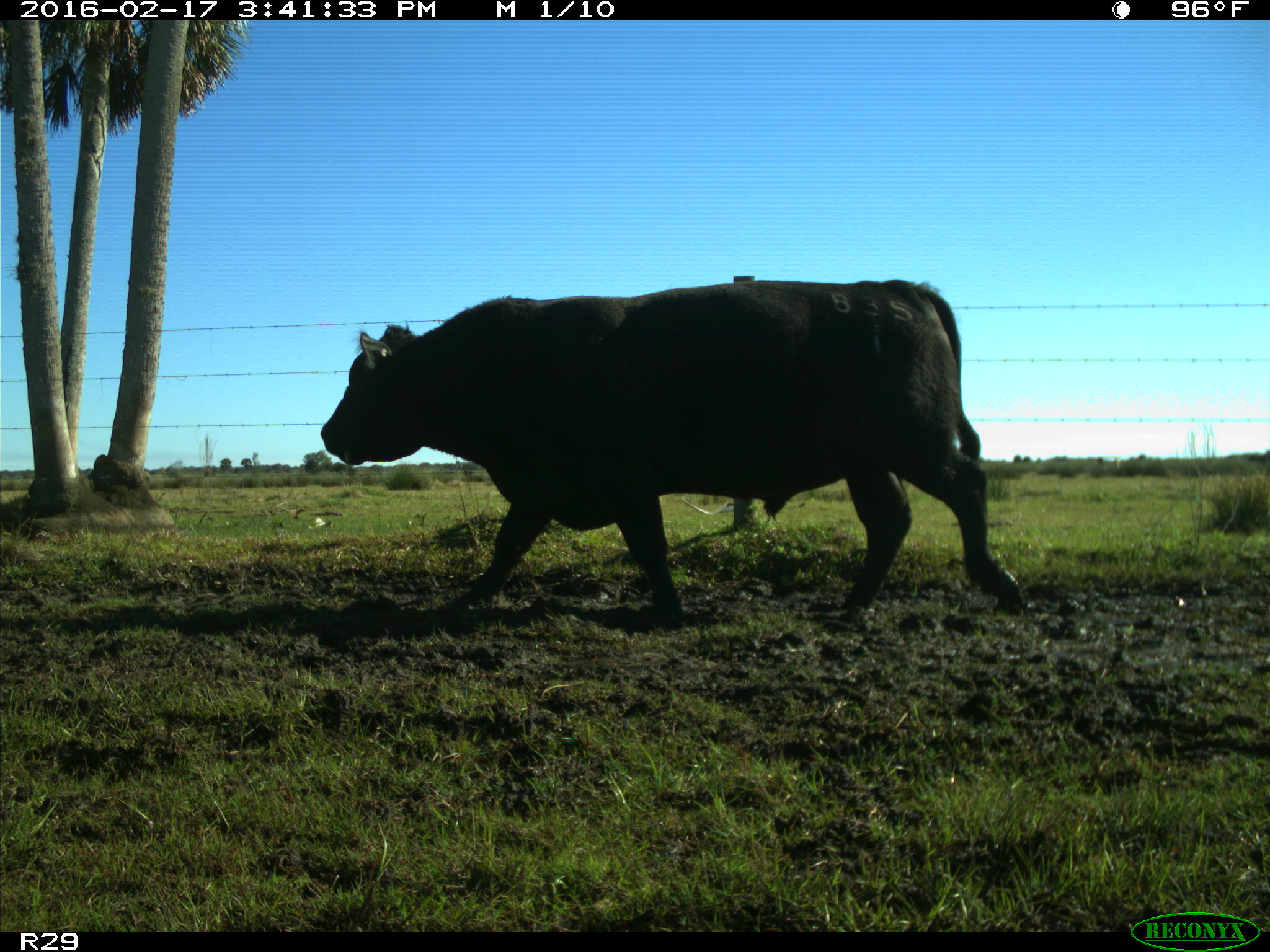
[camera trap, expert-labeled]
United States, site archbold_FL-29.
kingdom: Animalia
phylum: Chordata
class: Mammalia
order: Artiodactyla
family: Bovidae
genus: Bos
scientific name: Bos taurus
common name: domestic cow